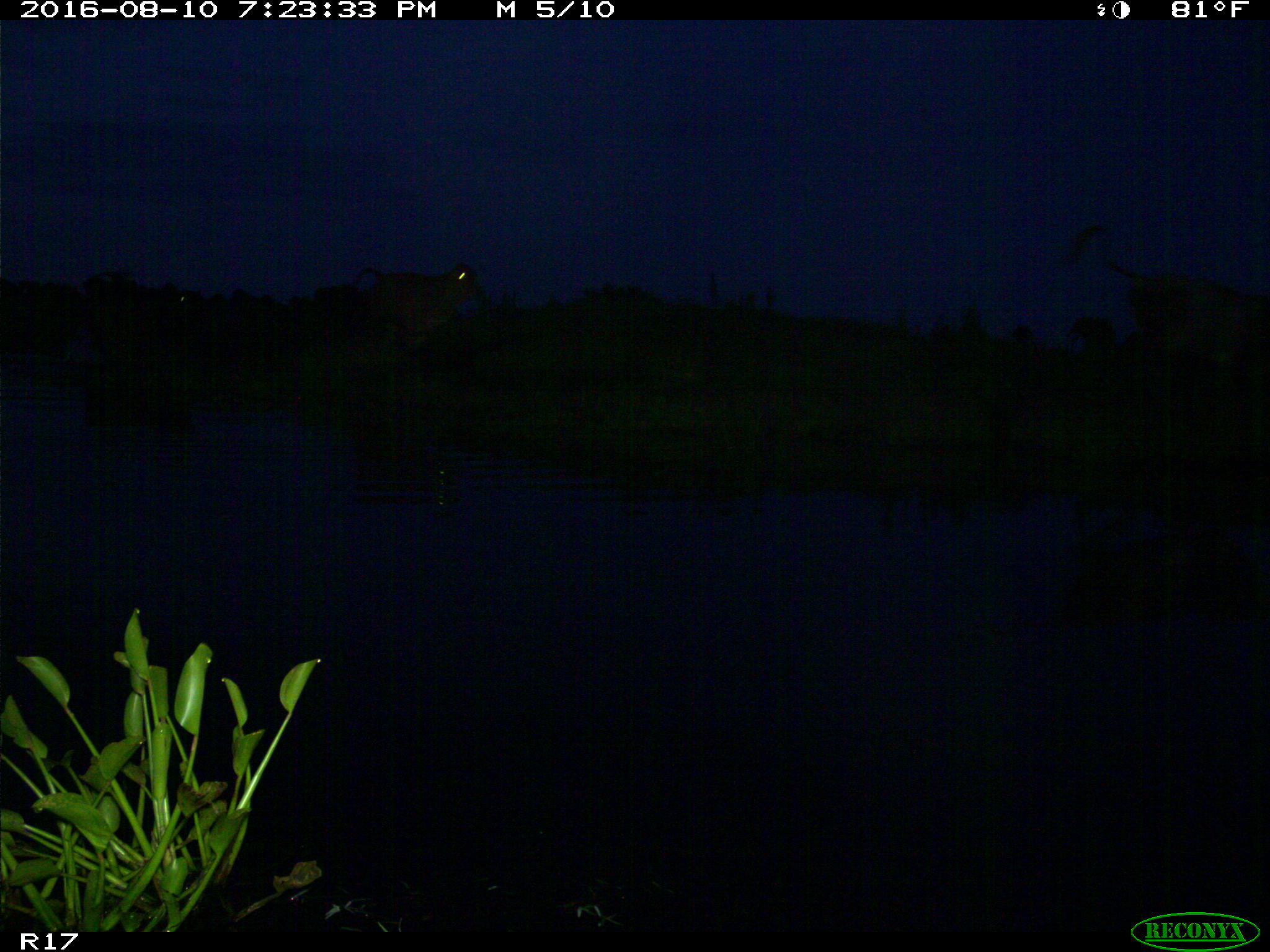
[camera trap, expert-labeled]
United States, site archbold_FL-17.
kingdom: Animalia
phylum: Chordata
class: Mammalia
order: Artiodactyla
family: Bovidae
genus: Bos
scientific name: Bos taurus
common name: domestic cow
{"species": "Bos taurus (domestic cow)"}